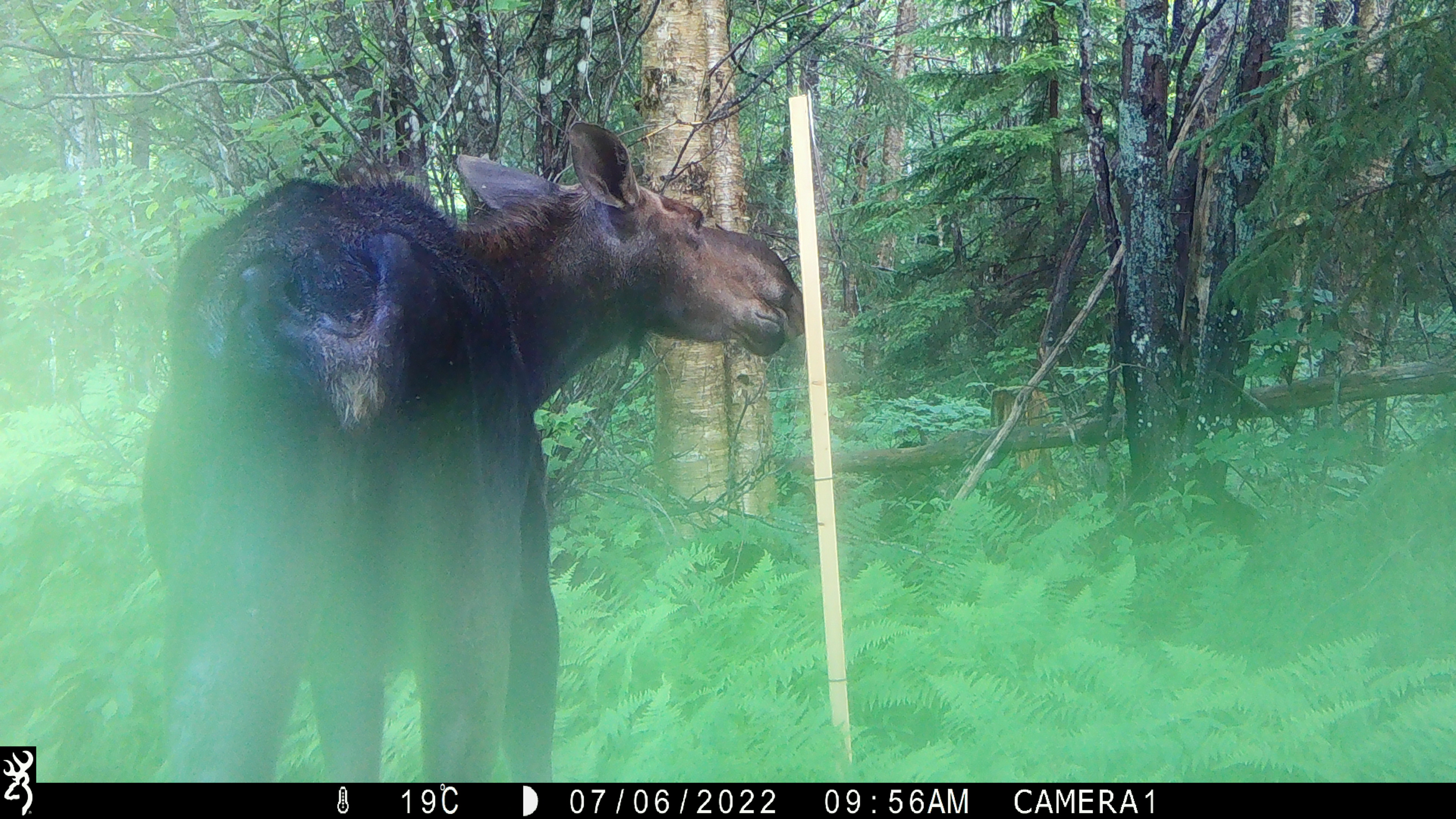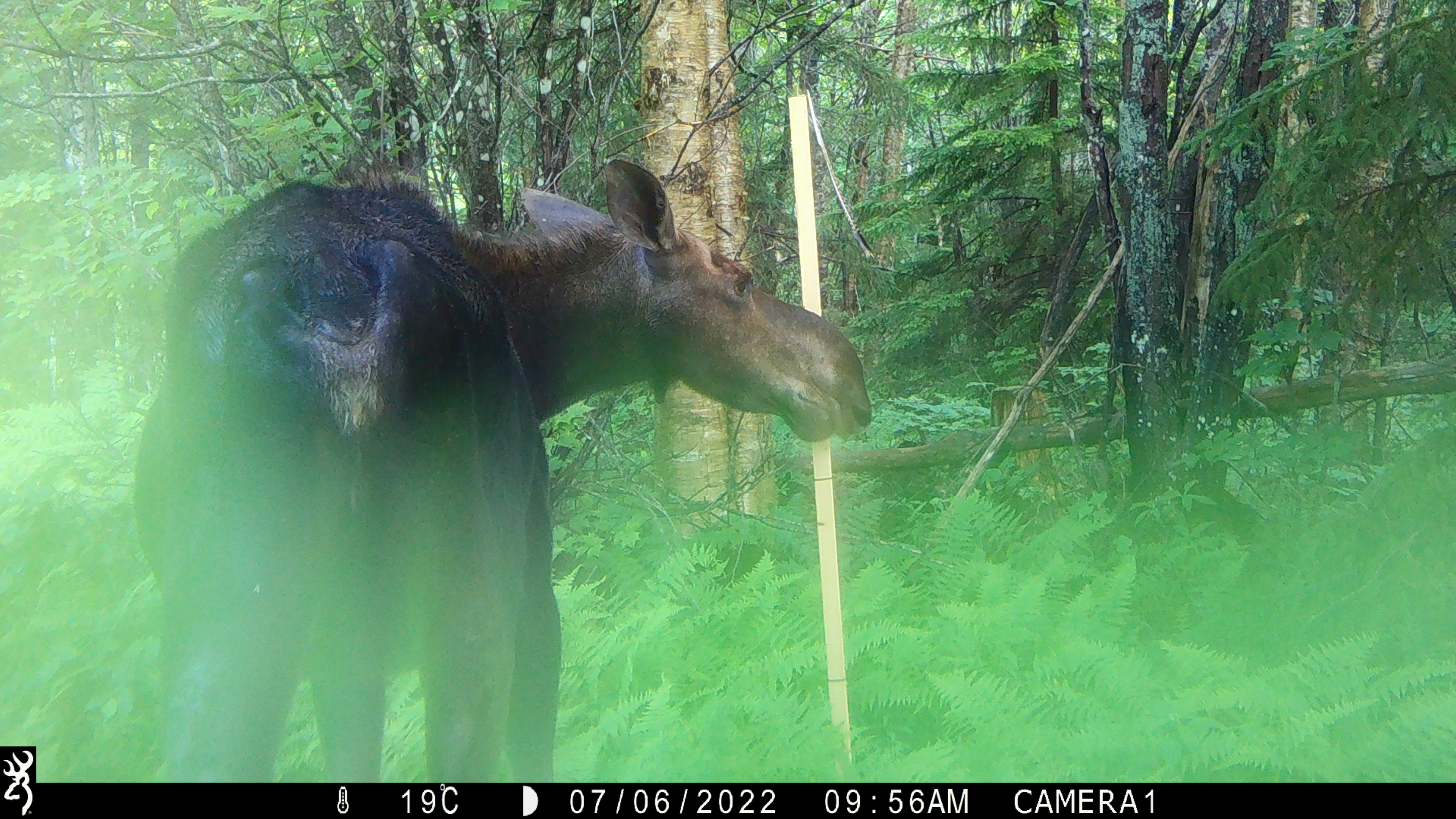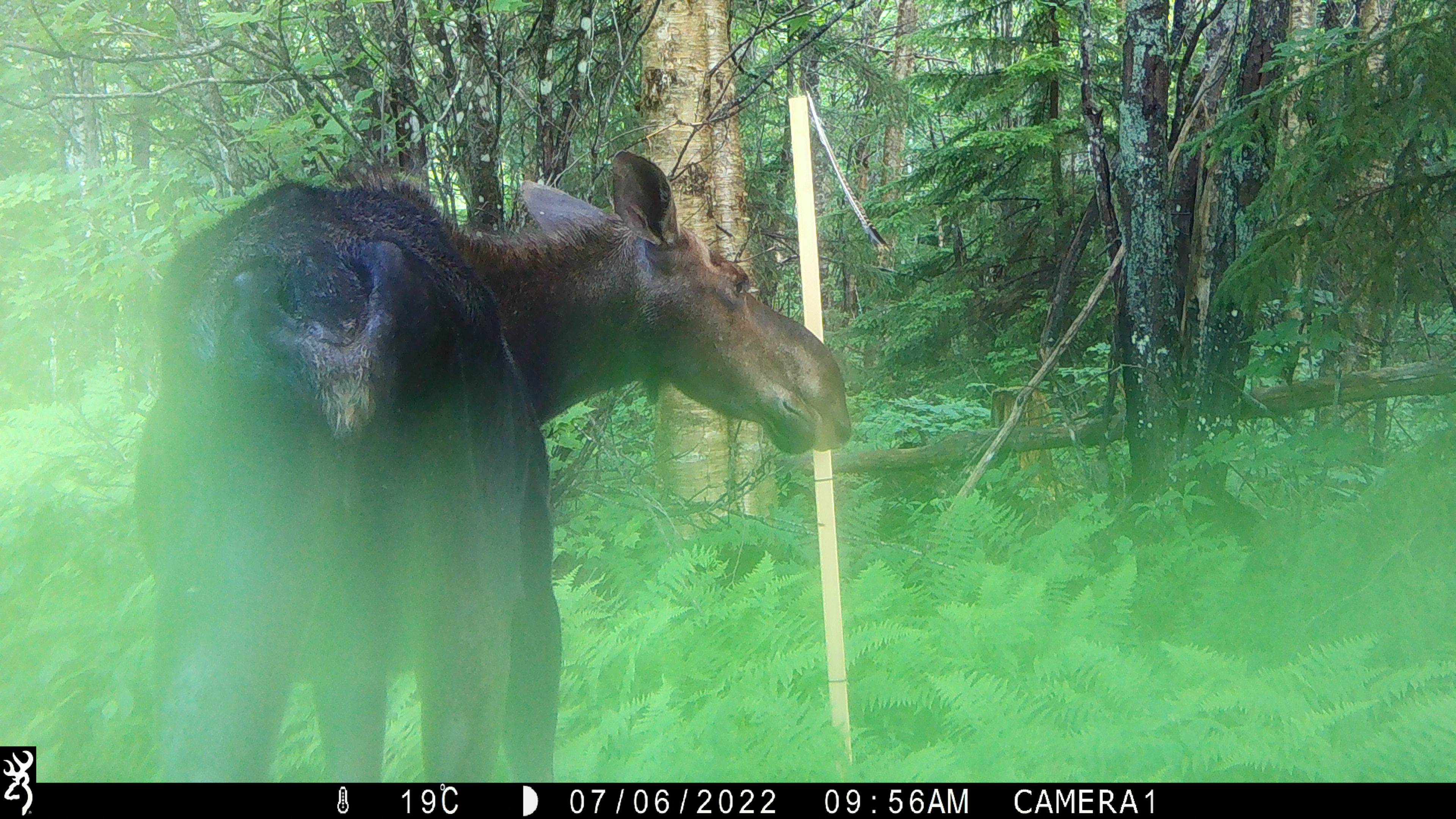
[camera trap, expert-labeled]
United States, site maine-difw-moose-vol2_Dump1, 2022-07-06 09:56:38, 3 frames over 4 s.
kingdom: Animalia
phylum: Chordata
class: Mammalia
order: Artiodactyla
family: Cervidae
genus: Alces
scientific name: Alces alces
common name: moose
Moose (Alces alces).